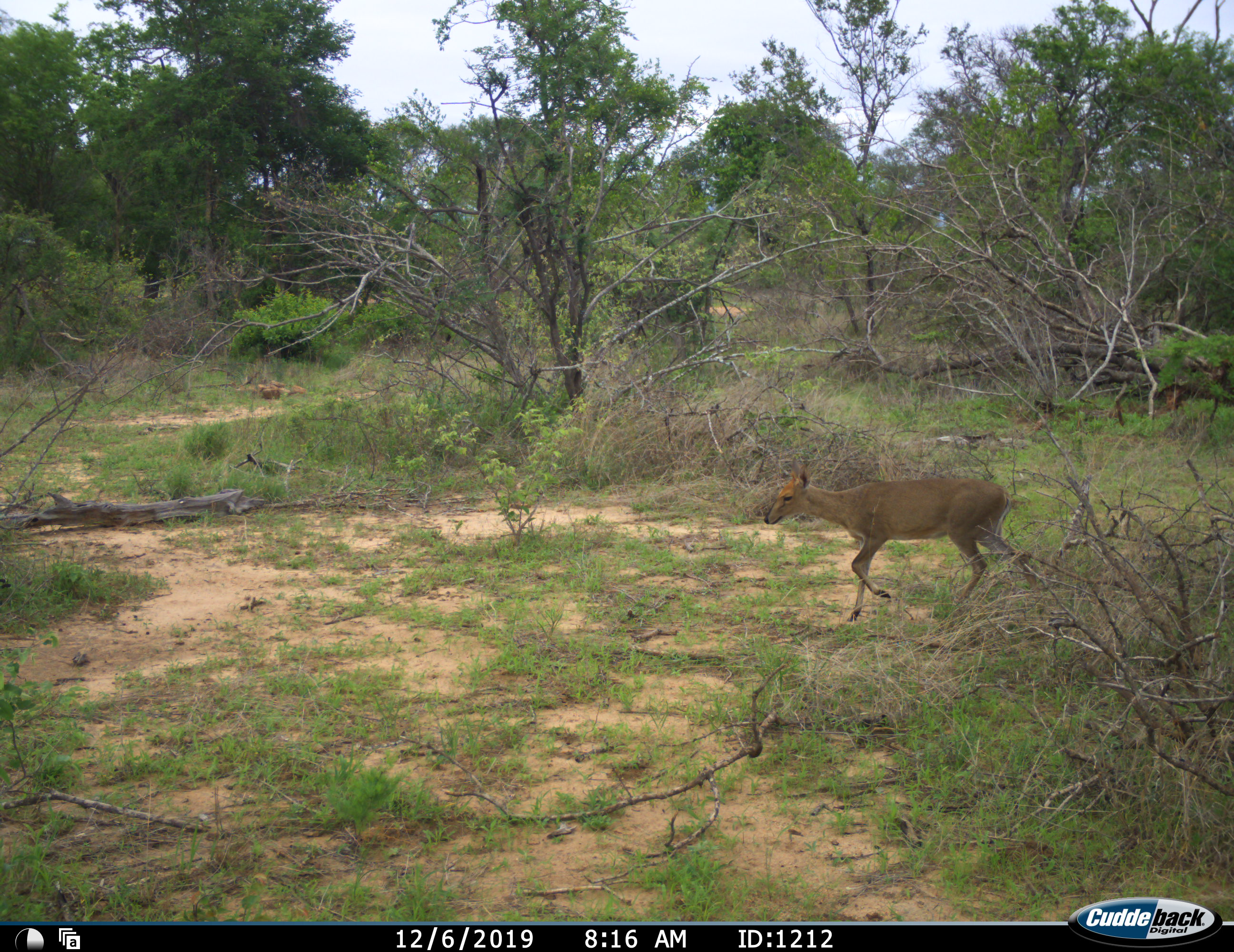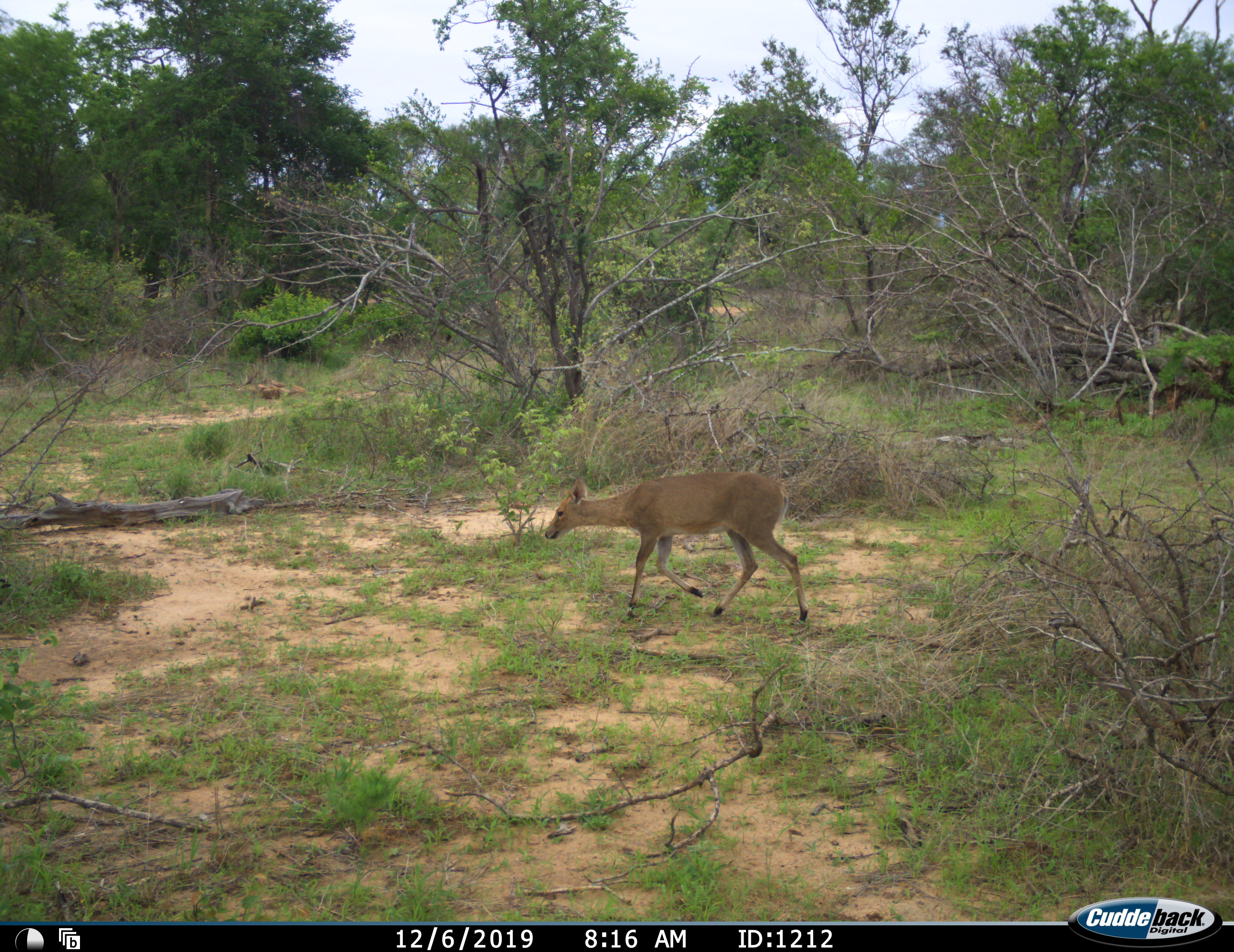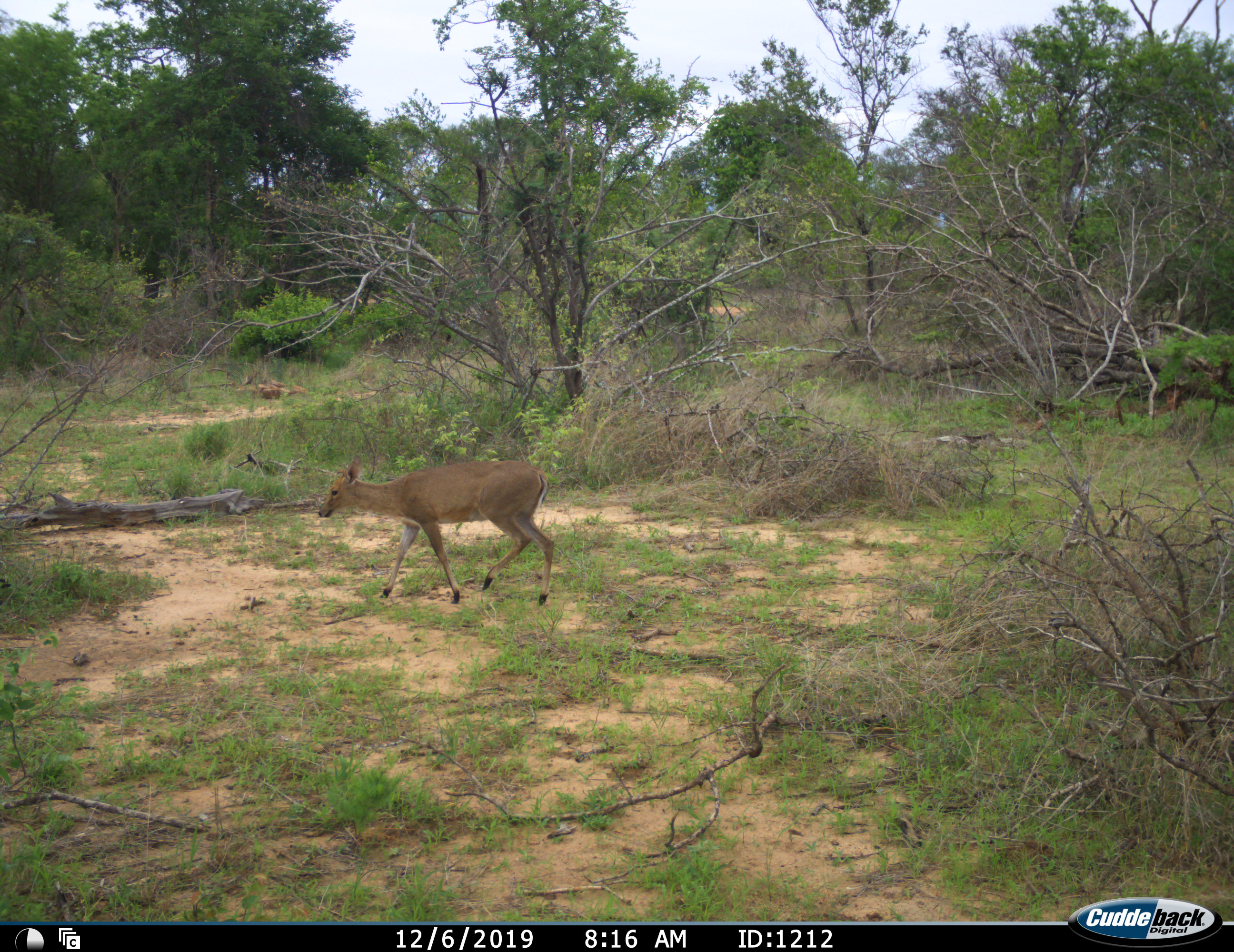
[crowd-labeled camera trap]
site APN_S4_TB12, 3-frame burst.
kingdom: Animalia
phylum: Chordata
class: Mammalia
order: Artiodactyla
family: Bovidae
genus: Sylvicapra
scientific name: Sylvicapra grimmia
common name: common duiker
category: duikercommongrey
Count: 1.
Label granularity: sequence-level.